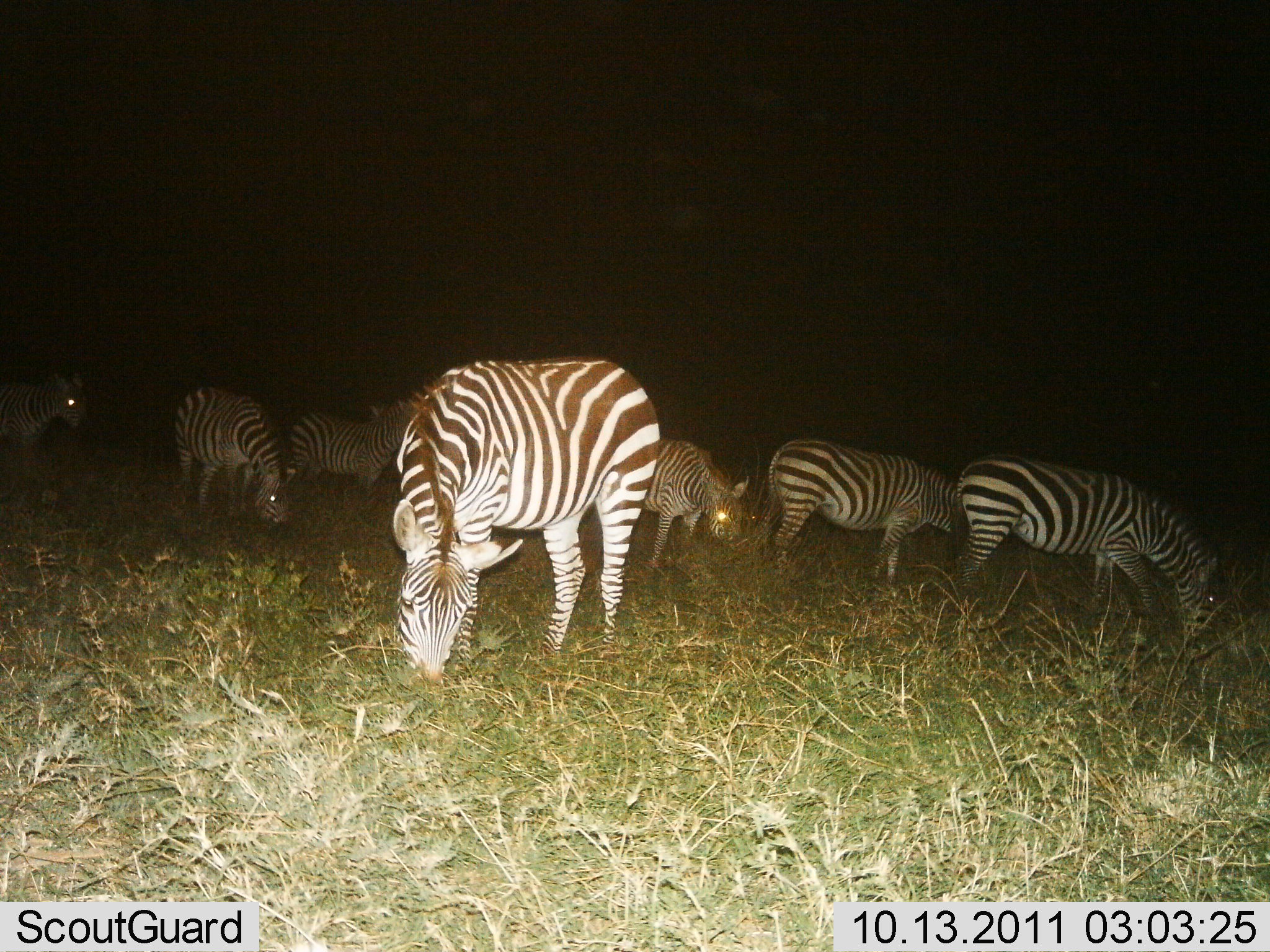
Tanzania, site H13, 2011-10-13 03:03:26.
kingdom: Animalia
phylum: Chordata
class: Mammalia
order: Perissodactyla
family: Equidae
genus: Equus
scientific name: Equus quagga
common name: plains zebra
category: zebra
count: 7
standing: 18%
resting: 0%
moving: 0%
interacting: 0%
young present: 0%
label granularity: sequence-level